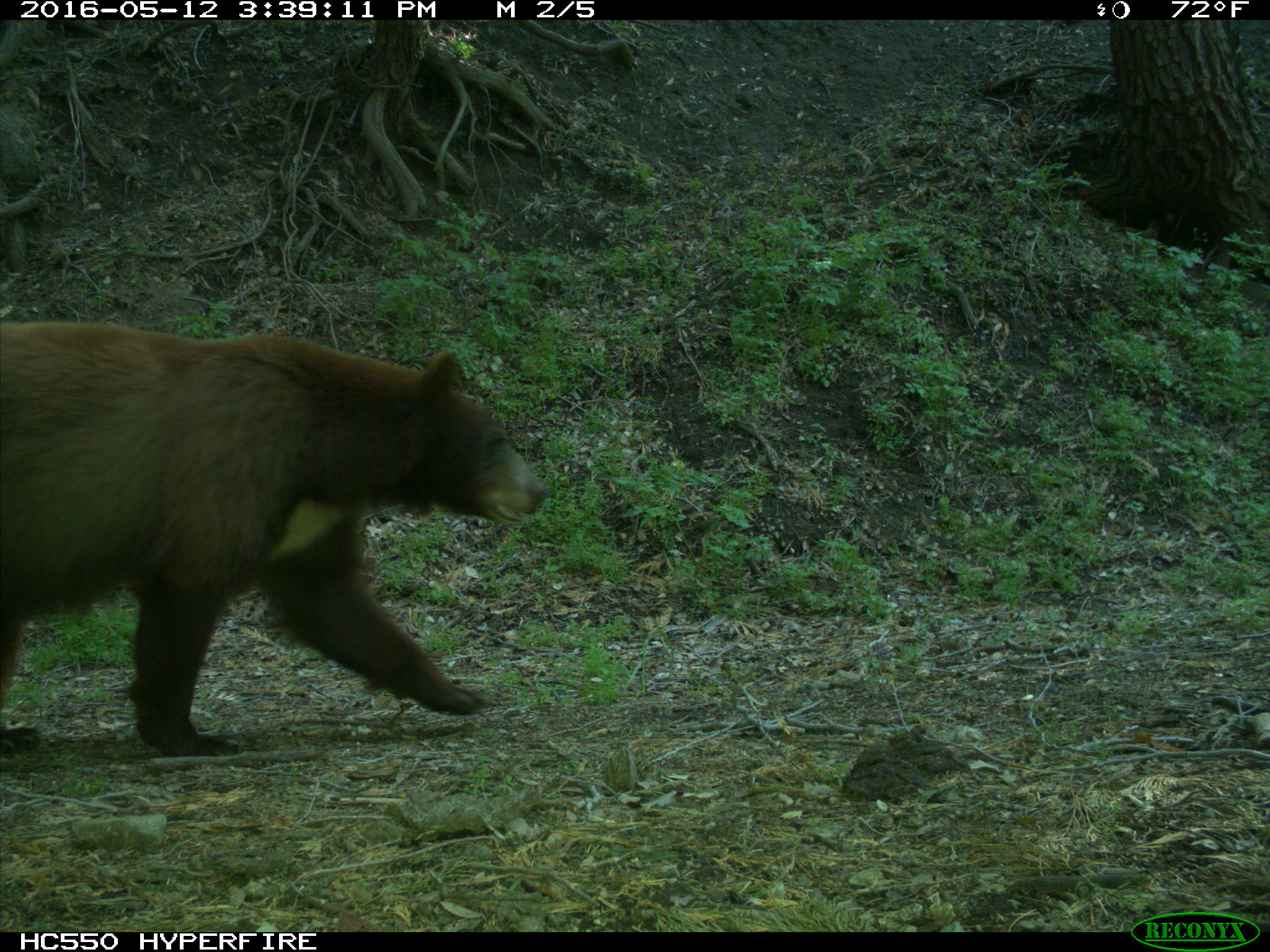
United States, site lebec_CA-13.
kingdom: Animalia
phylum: Chordata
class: Mammalia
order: Carnivora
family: Ursidae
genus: Ursus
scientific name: Ursus americanus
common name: american black bear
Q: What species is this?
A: Ursus americanus (american black bear).